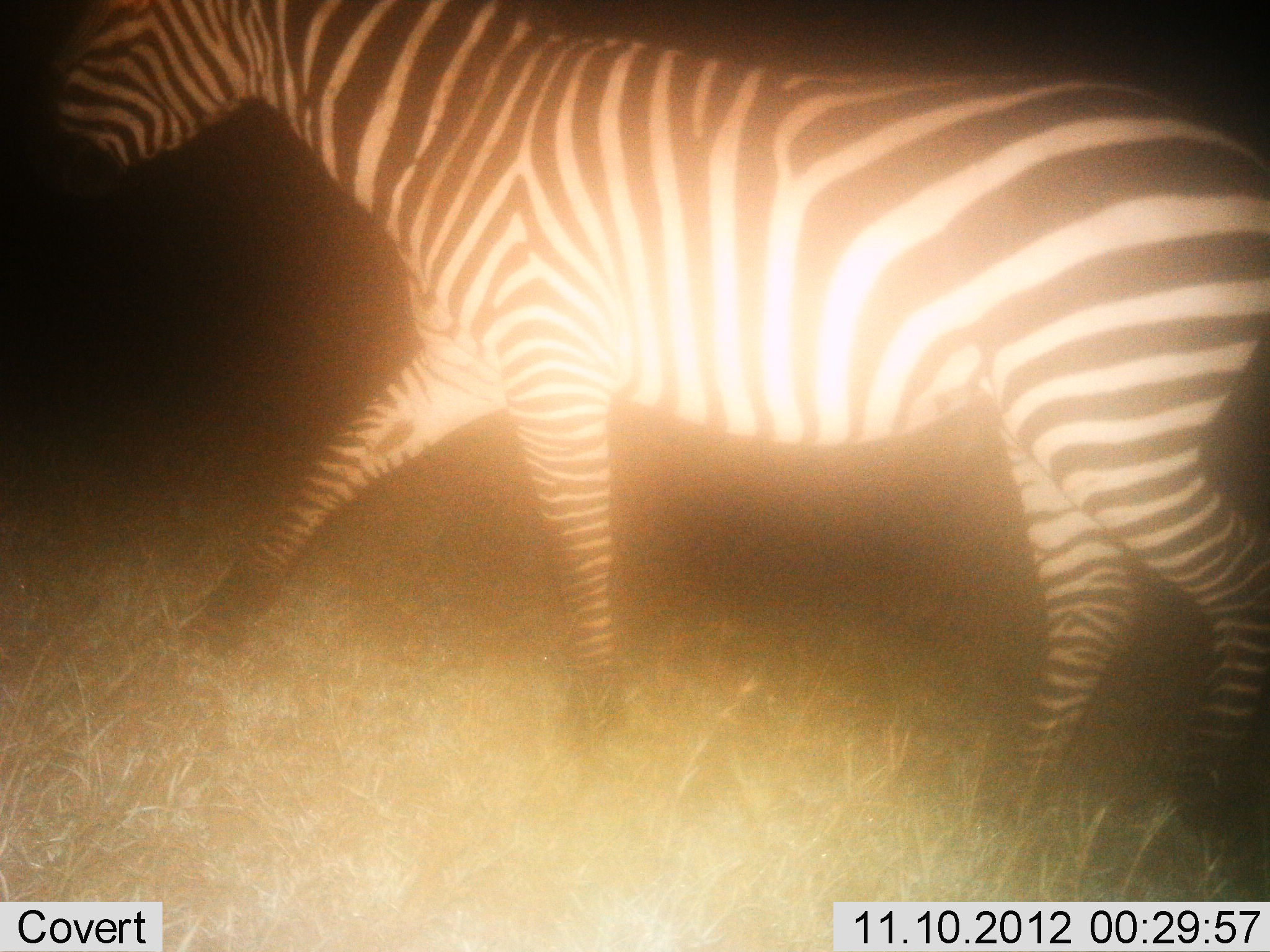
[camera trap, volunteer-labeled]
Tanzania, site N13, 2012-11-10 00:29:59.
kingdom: Animalia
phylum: Chordata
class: Mammalia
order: Perissodactyla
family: Equidae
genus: Equus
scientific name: Equus quagga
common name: plains zebra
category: zebra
Zebra (plains zebra) (Equus quagga), count 1. Behavior (volunteer vote fractions): standing 20%, resting 0%, moving 90%, interacting 0%. Young present (vote fraction): 0%. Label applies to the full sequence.